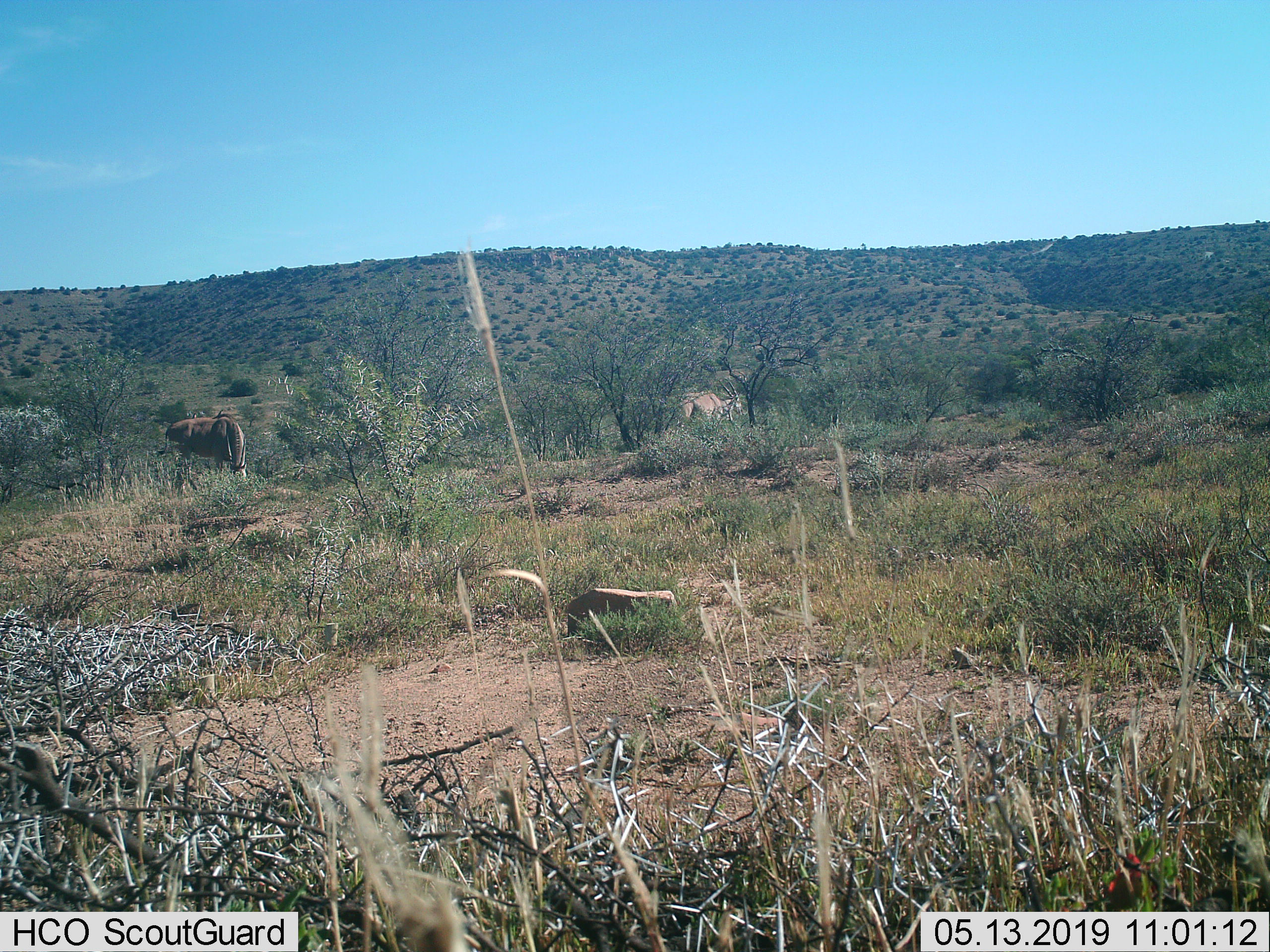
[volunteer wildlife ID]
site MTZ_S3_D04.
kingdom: Animalia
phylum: Chordata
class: Mammalia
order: Artiodactyla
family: Bovidae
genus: Tragelaphus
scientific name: Tragelaphus oryx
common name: eland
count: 2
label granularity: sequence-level